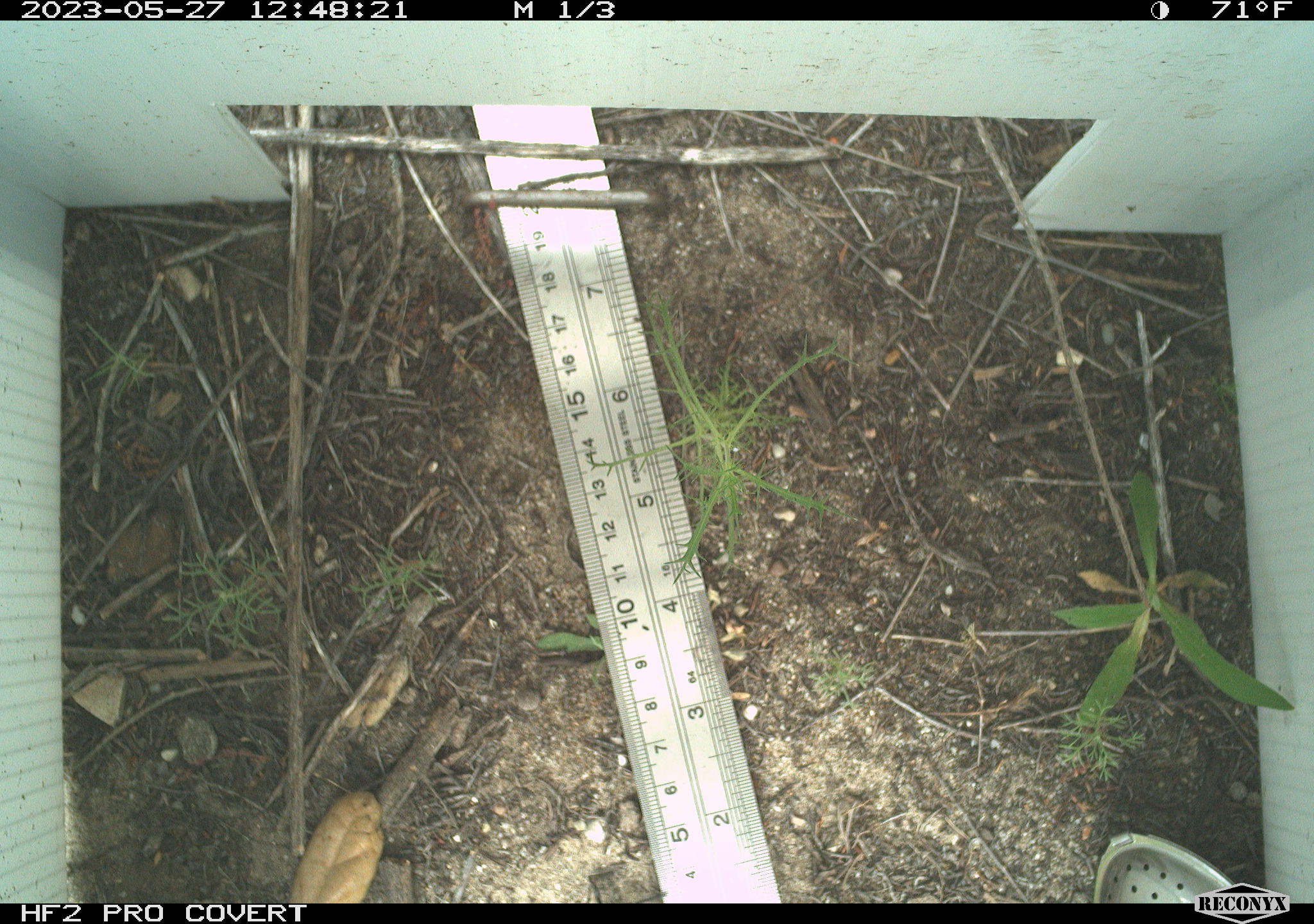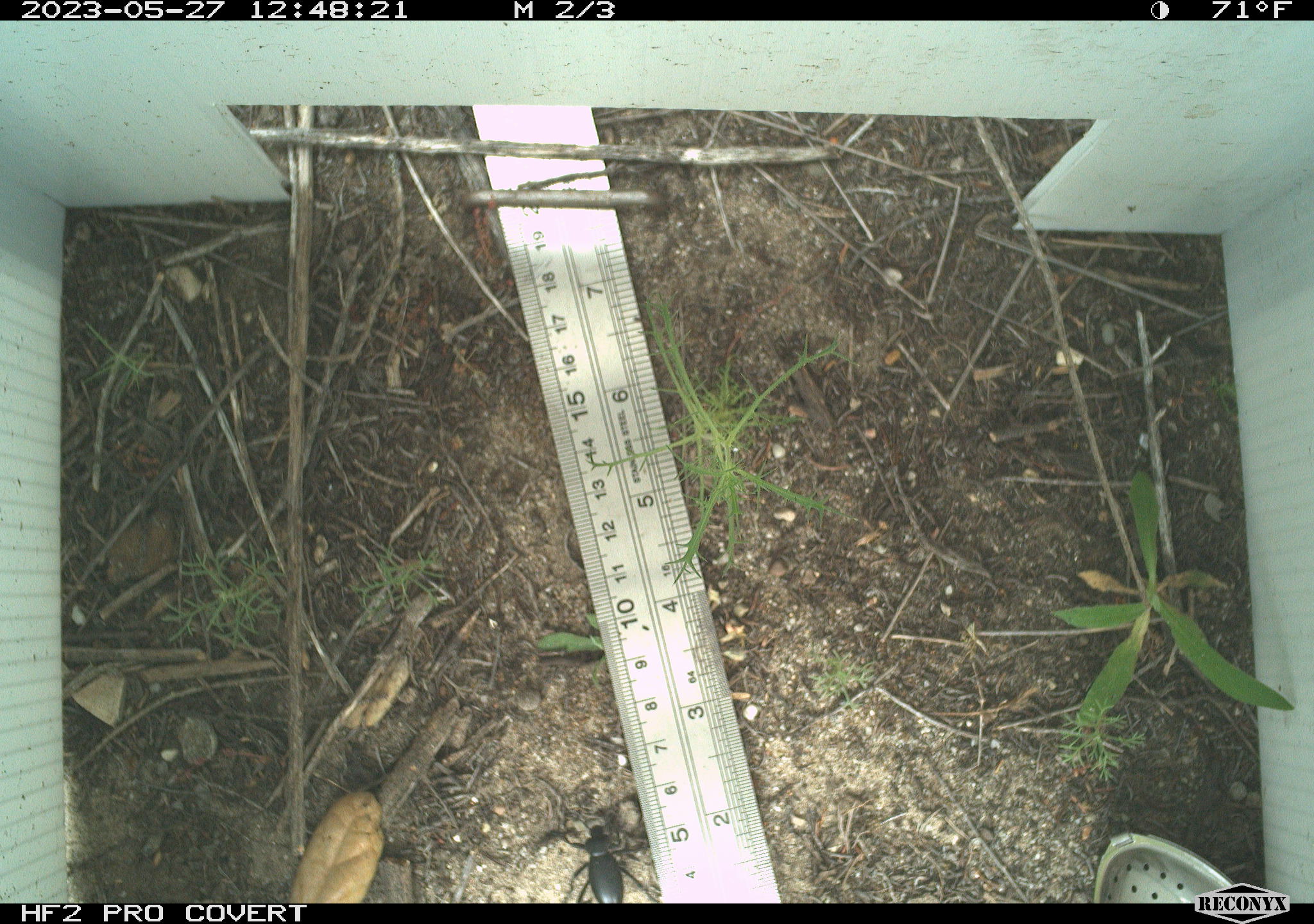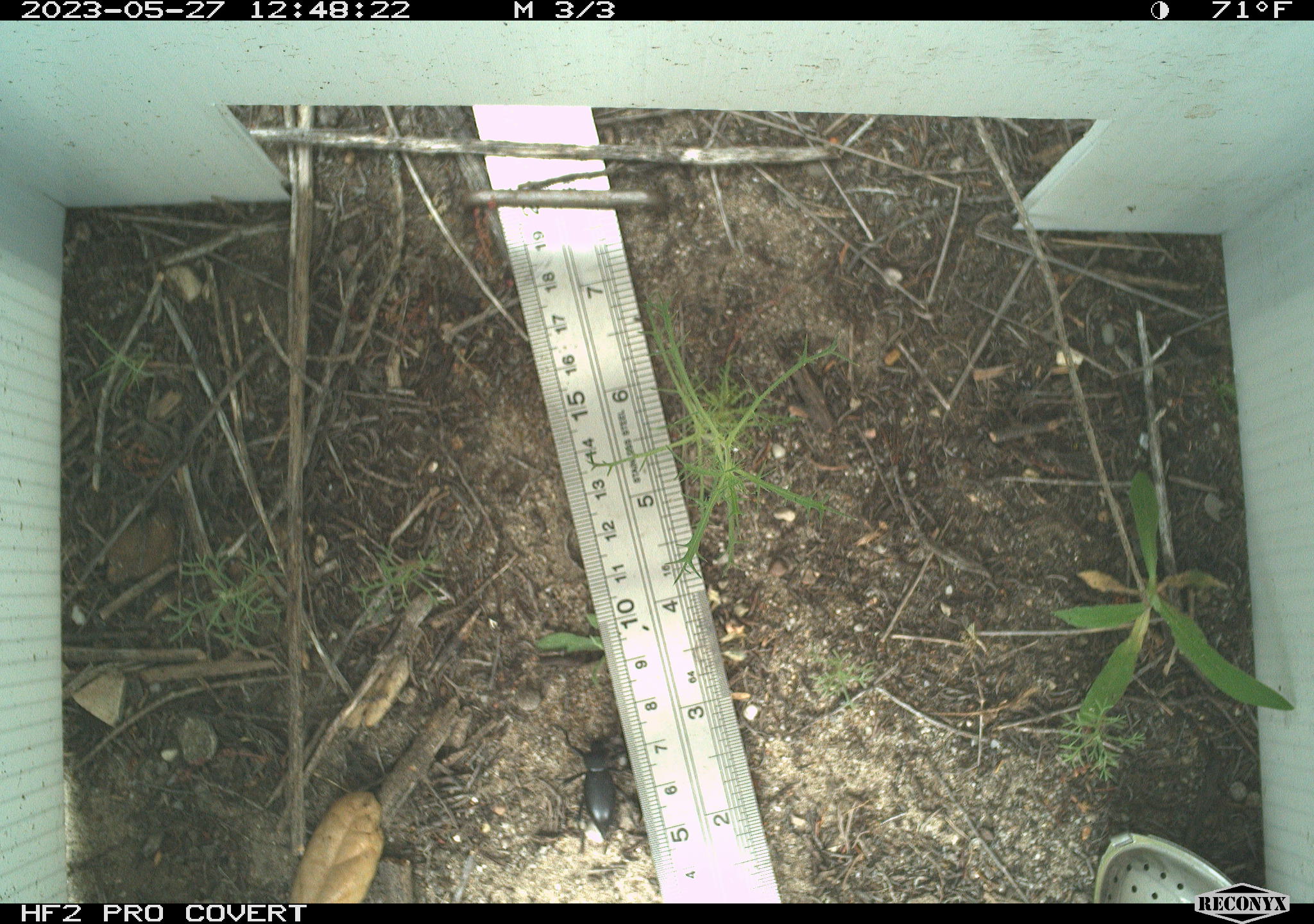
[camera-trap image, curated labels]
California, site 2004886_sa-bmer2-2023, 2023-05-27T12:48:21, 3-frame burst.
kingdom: Animalia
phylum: Arthropoda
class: Insecta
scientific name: Insecta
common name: insect